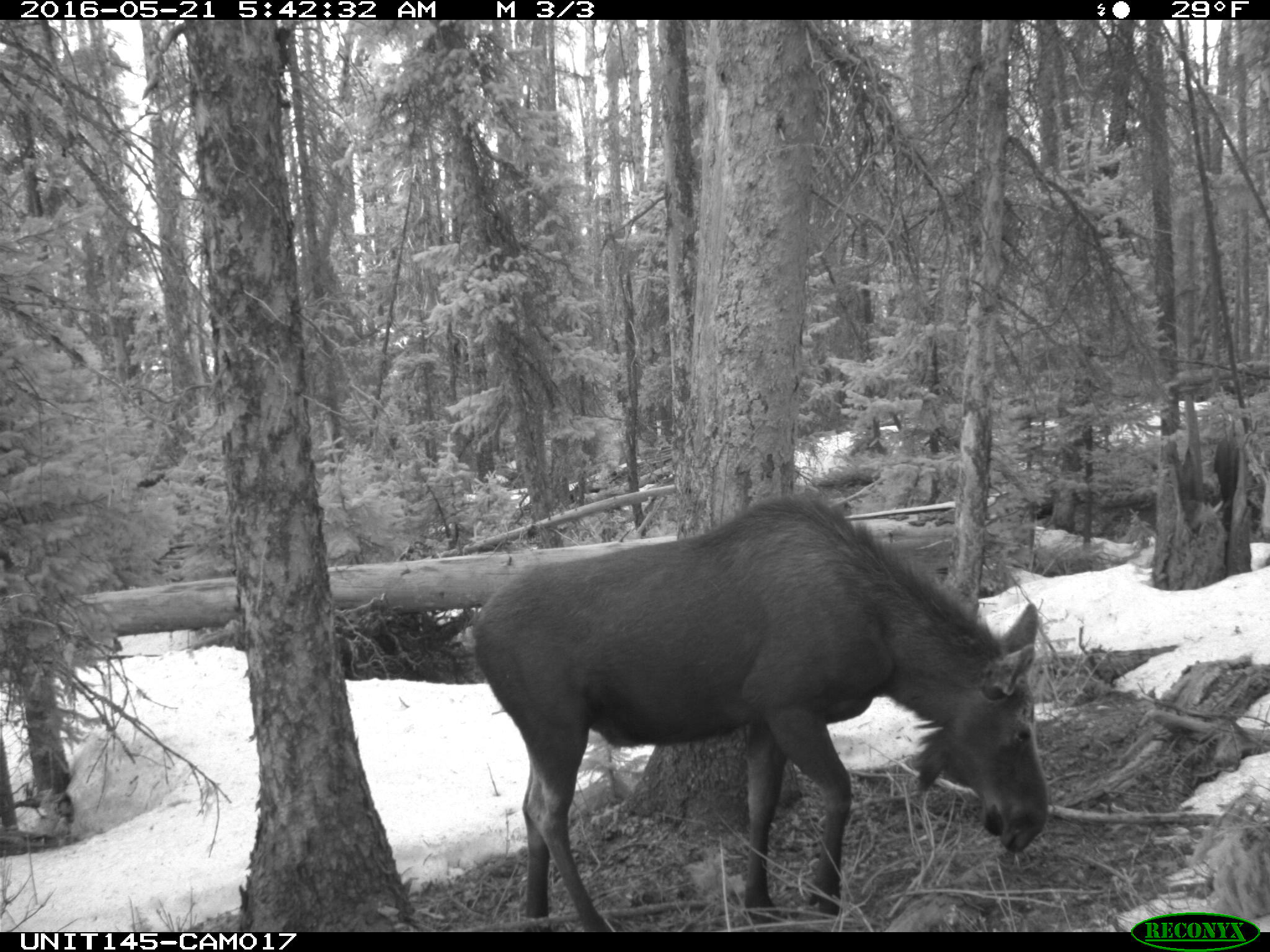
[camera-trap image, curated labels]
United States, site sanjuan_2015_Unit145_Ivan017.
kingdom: Animalia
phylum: Chordata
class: Mammalia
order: Artiodactyla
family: Cervidae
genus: Alces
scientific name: Alces alces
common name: moose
Alces alces (moose).